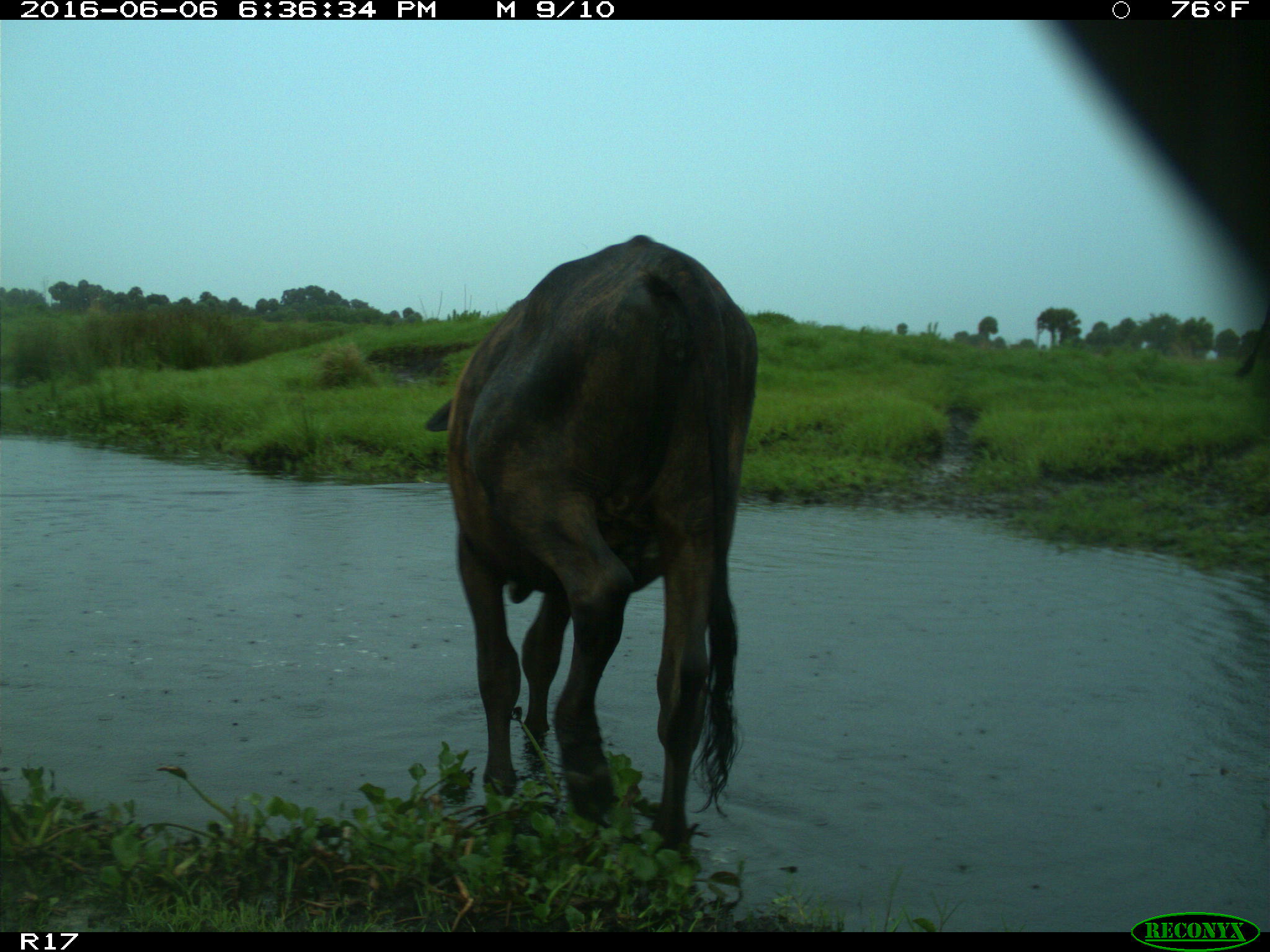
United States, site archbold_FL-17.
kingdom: Animalia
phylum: Chordata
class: Mammalia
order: Artiodactyla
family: Bovidae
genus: Bos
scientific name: Bos taurus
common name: domestic cow